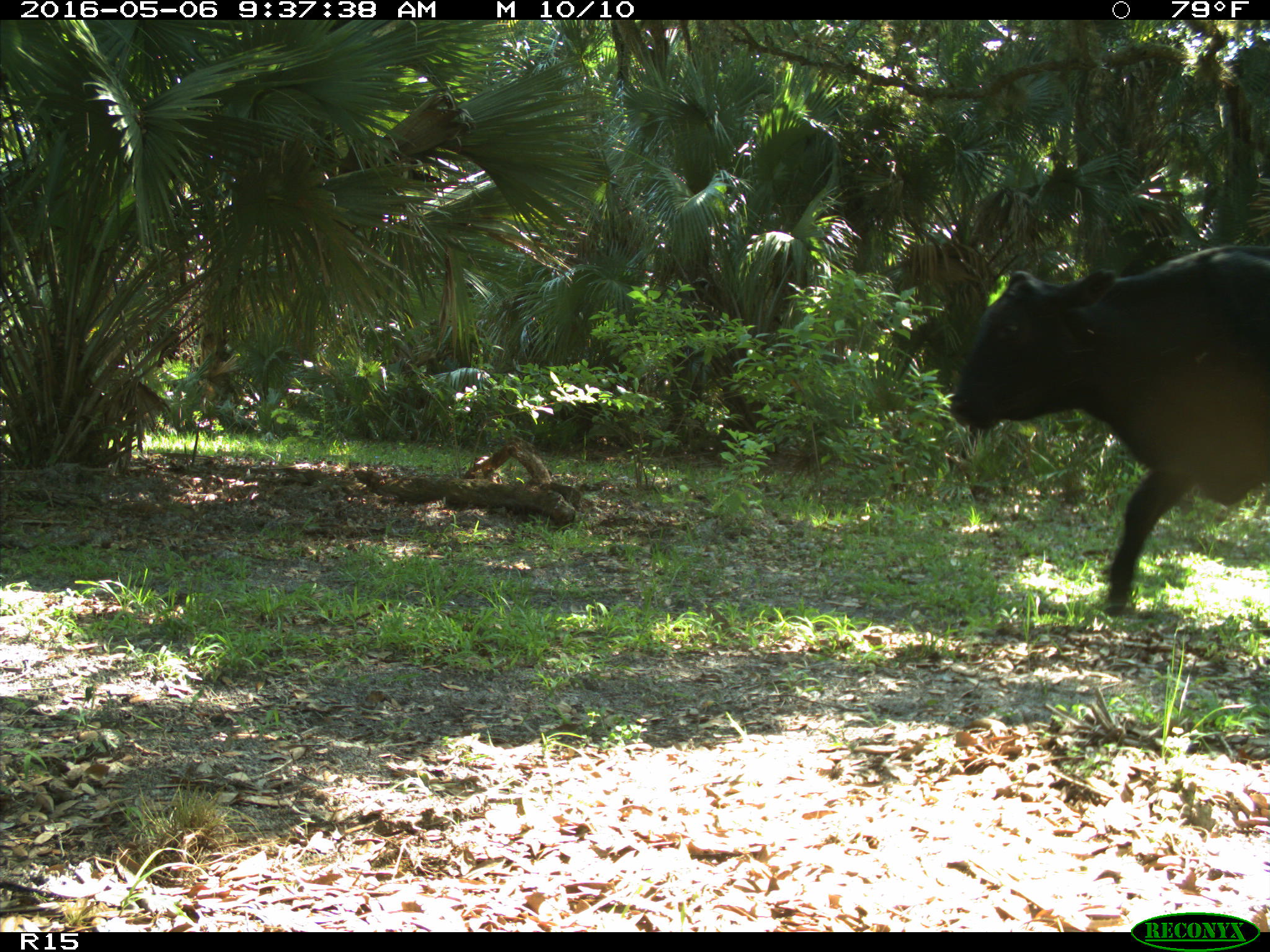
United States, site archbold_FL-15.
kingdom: Animalia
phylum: Chordata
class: Mammalia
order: Artiodactyla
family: Bovidae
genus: Bos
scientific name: Bos taurus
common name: domestic cow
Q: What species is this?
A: Bos taurus (domestic cow).